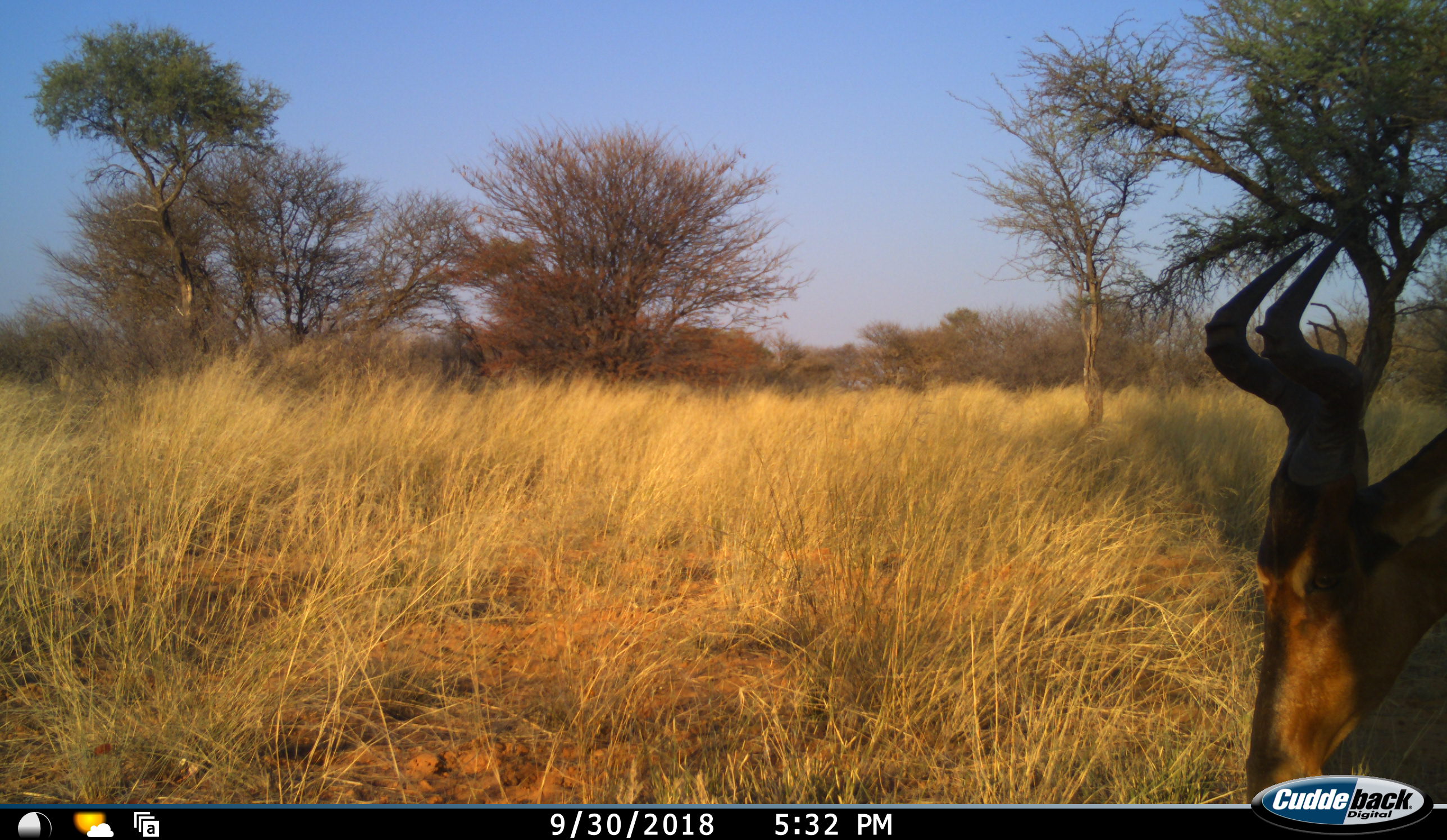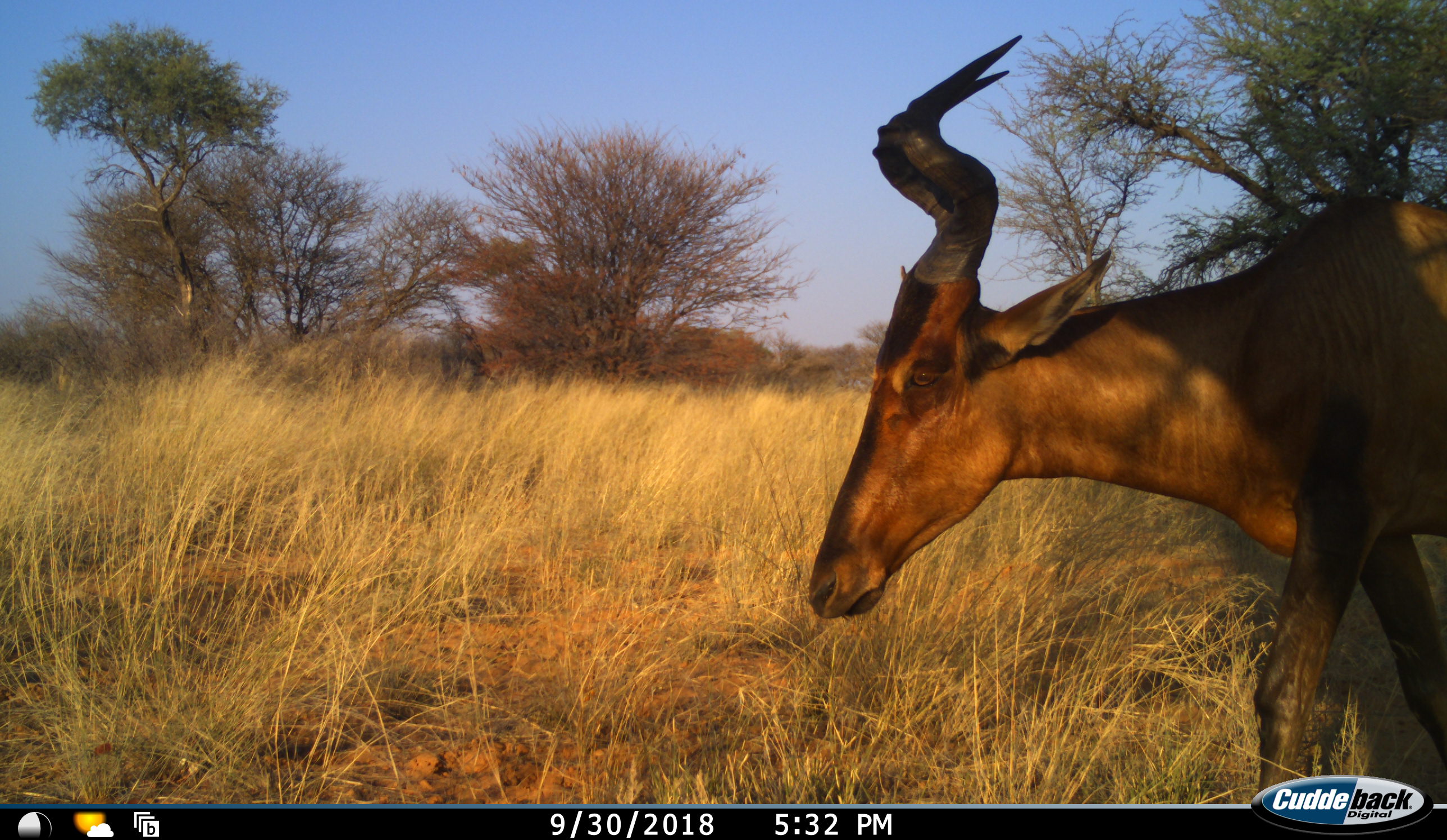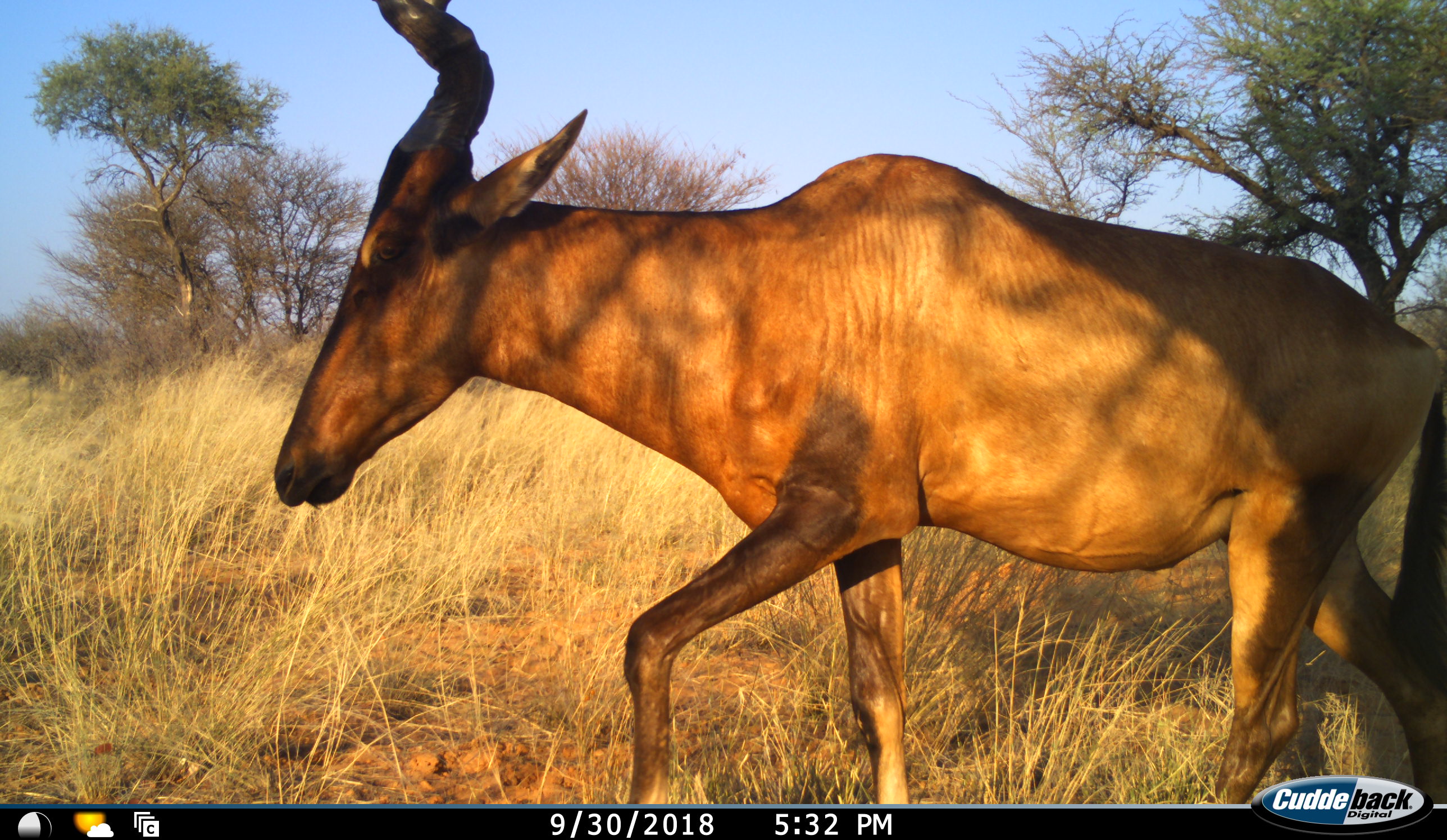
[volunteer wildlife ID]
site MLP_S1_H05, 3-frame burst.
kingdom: Animalia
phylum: Chordata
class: Mammalia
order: Artiodactyla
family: Bovidae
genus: Alcelaphus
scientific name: Alcelaphus buselaphus caama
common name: red hartebeest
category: hartebeestred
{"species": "hartebeestred (red hartebeest) (Alcelaphus buselaphus caama)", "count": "1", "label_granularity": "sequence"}